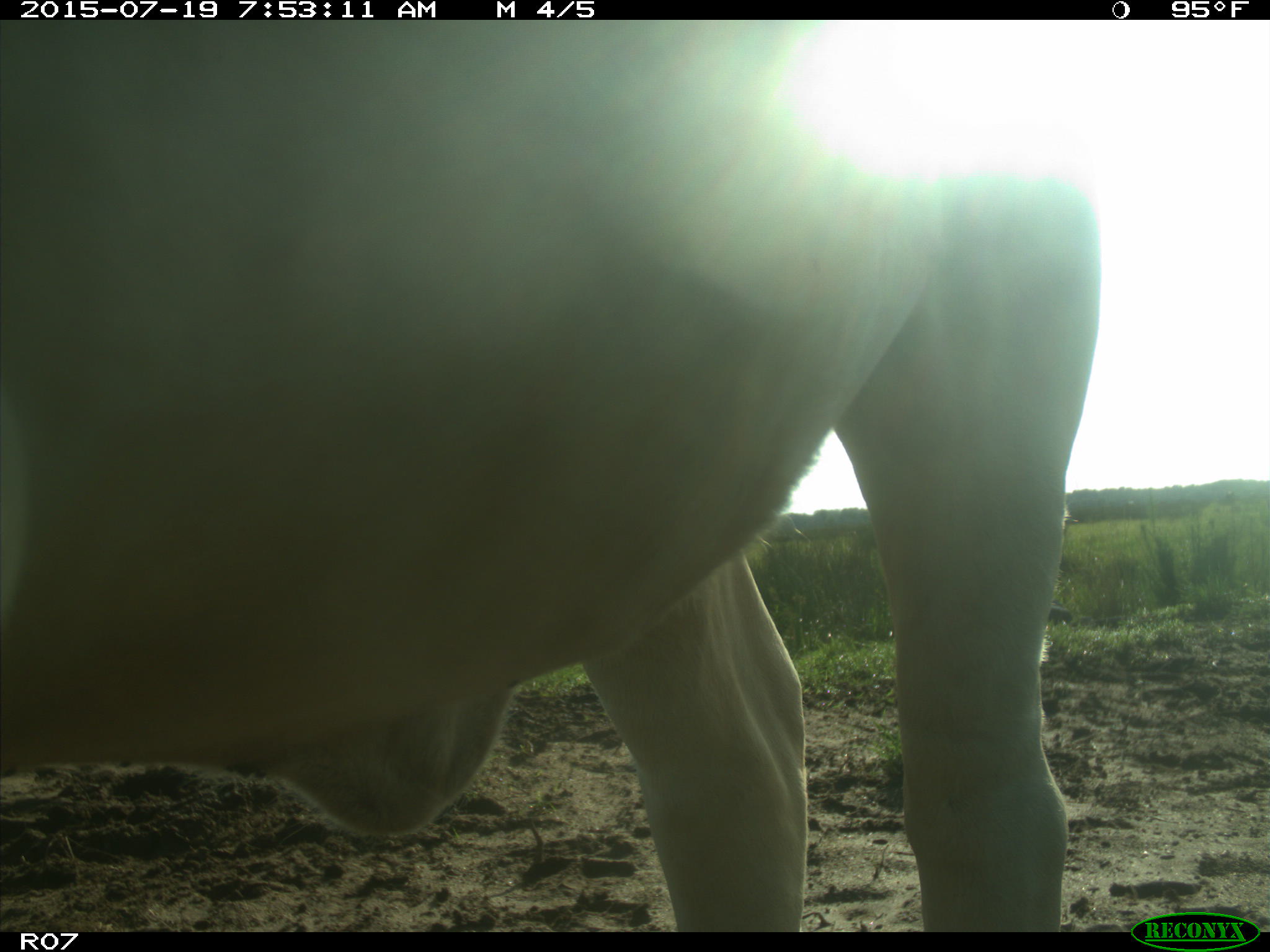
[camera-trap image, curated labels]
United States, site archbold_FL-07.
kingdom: Animalia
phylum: Chordata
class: Mammalia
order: Artiodactyla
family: Bovidae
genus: Bos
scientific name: Bos taurus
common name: domestic cow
Bos taurus (domestic cow).